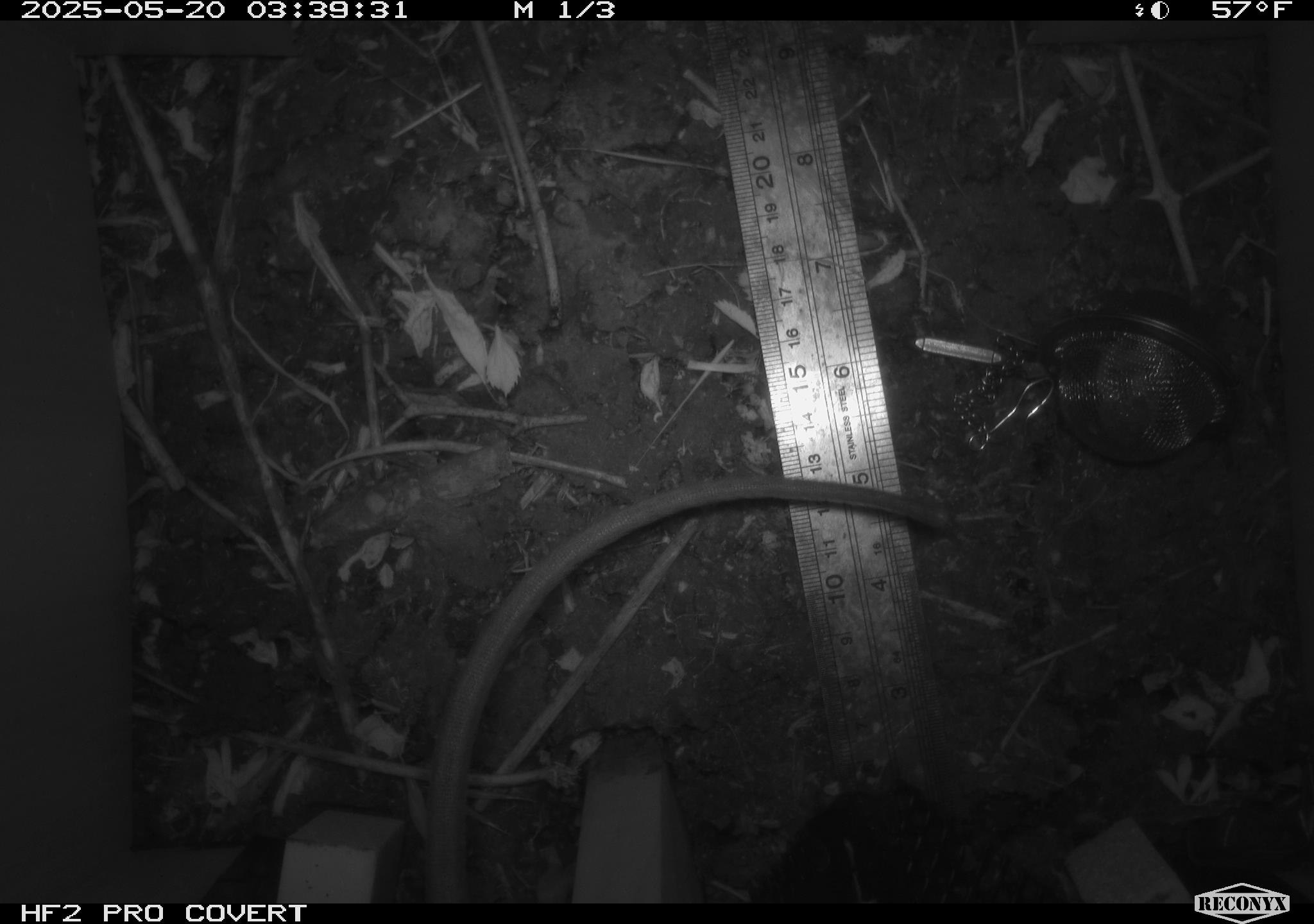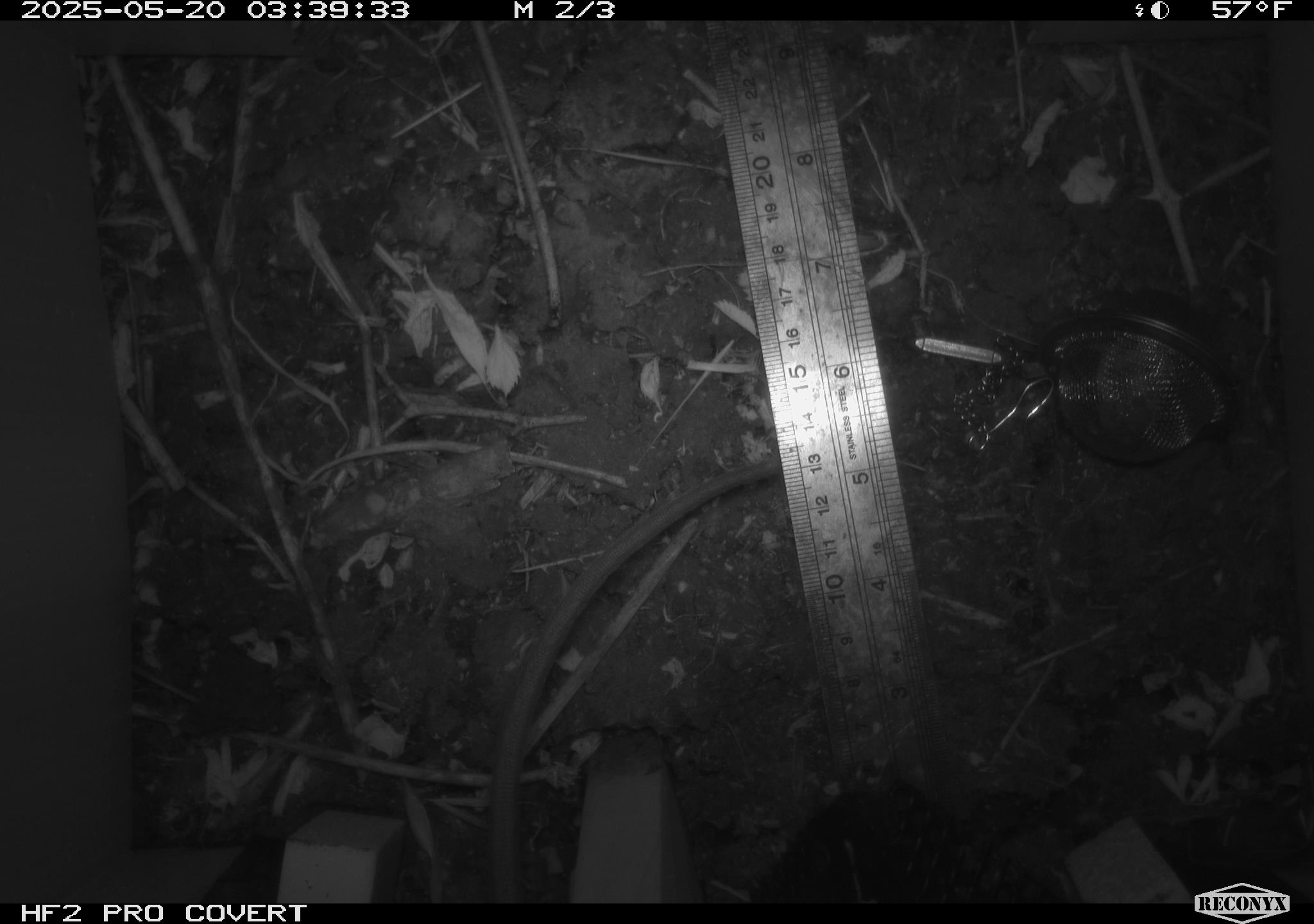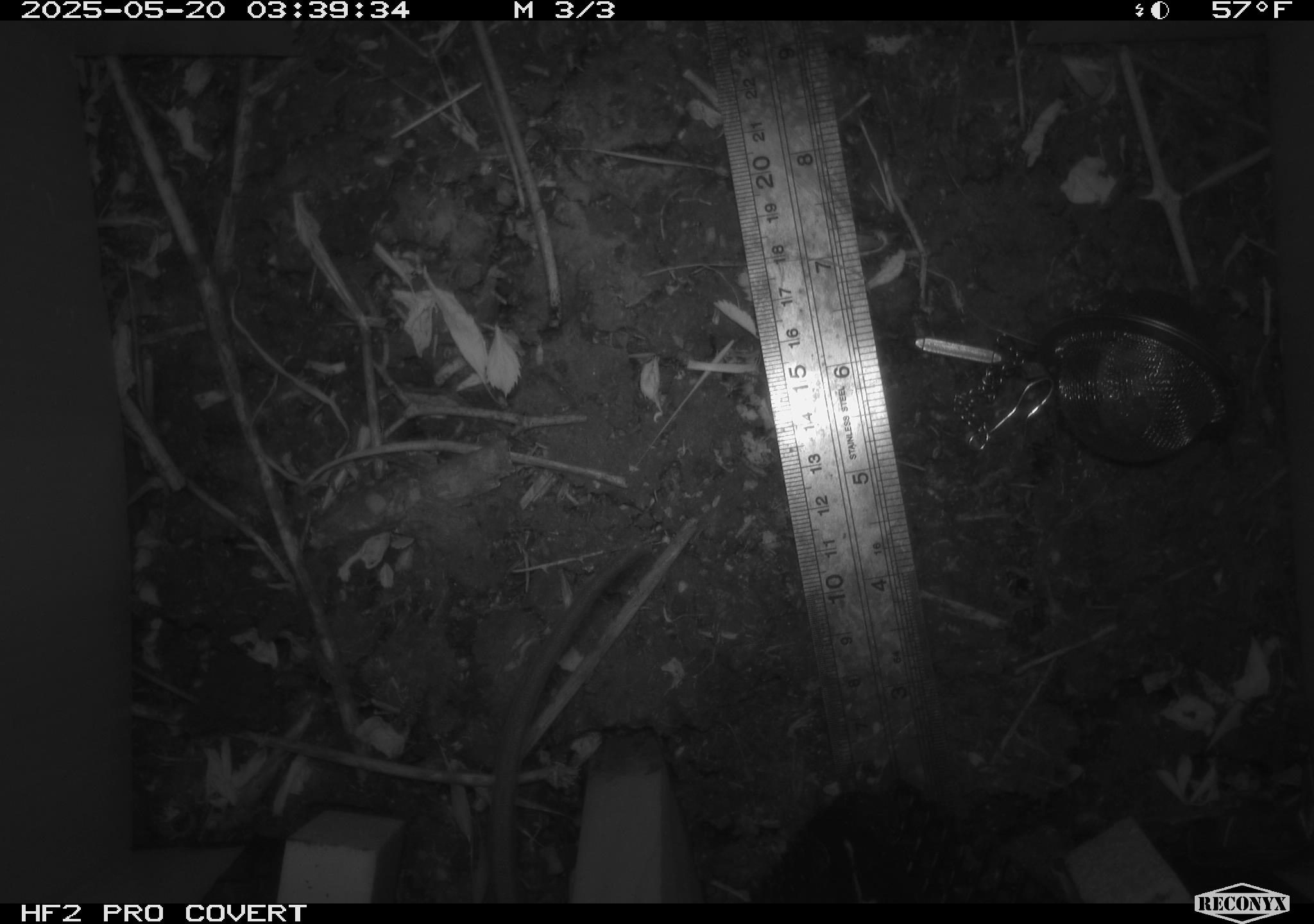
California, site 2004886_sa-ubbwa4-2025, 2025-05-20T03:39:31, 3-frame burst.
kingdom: Animalia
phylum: Chordata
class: Mammalia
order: Rodentia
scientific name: Rodentia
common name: rodent